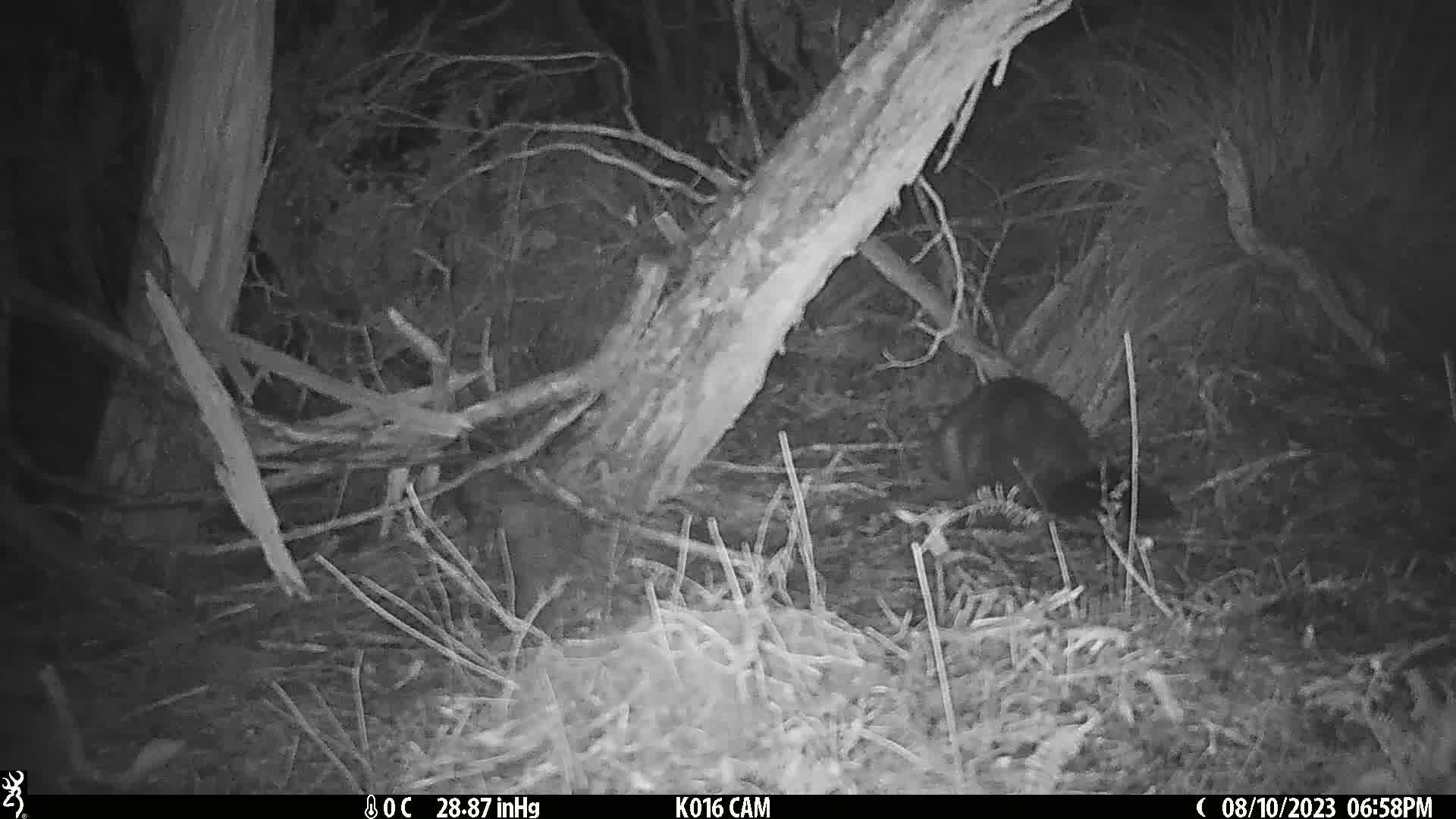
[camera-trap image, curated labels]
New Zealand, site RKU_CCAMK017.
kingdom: Animalia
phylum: Chordata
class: Mammalia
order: Diprotodontia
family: Phalangeridae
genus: Trichosurus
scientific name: Trichosurus vulpecula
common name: common brushtail possum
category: possum